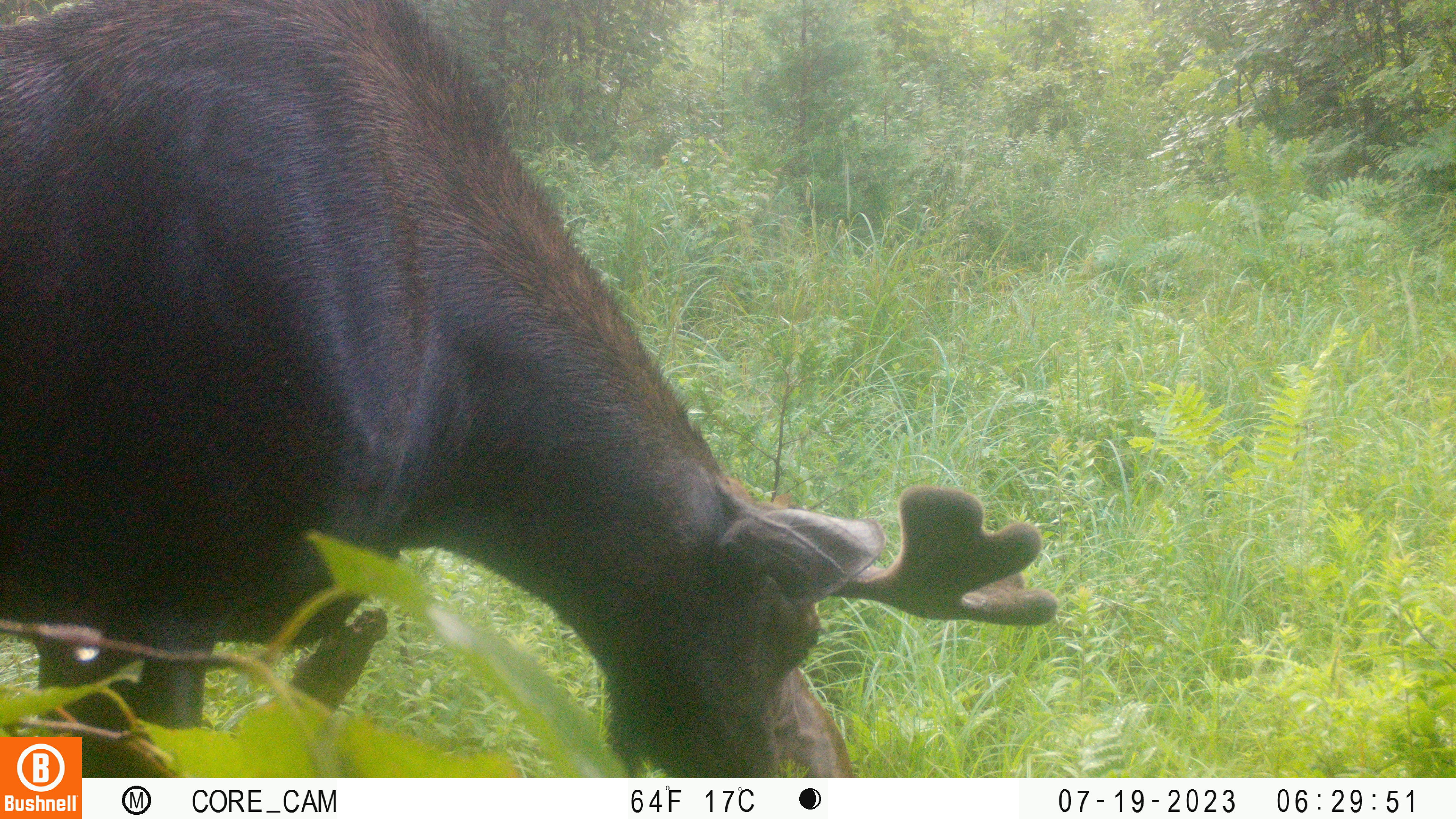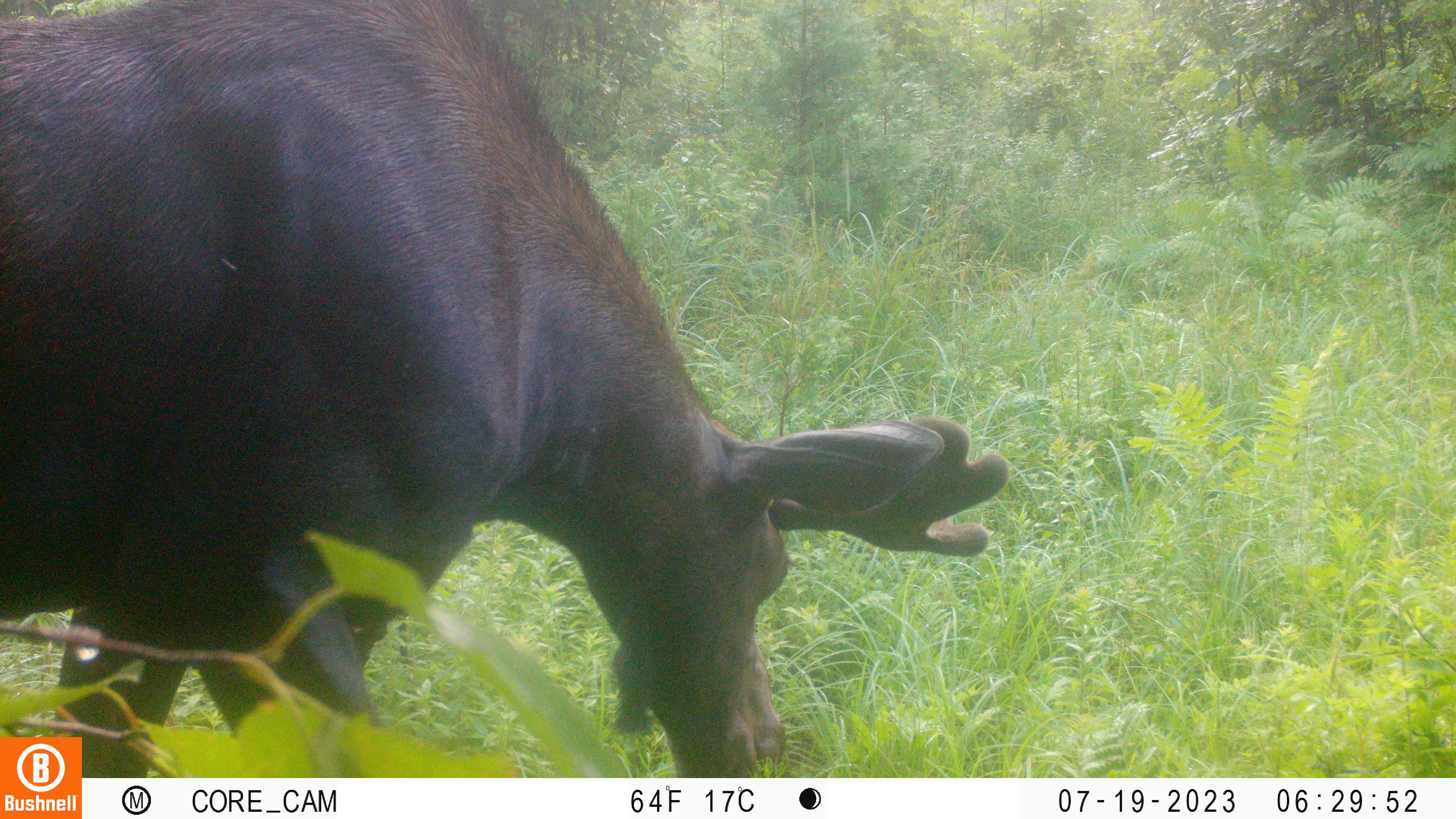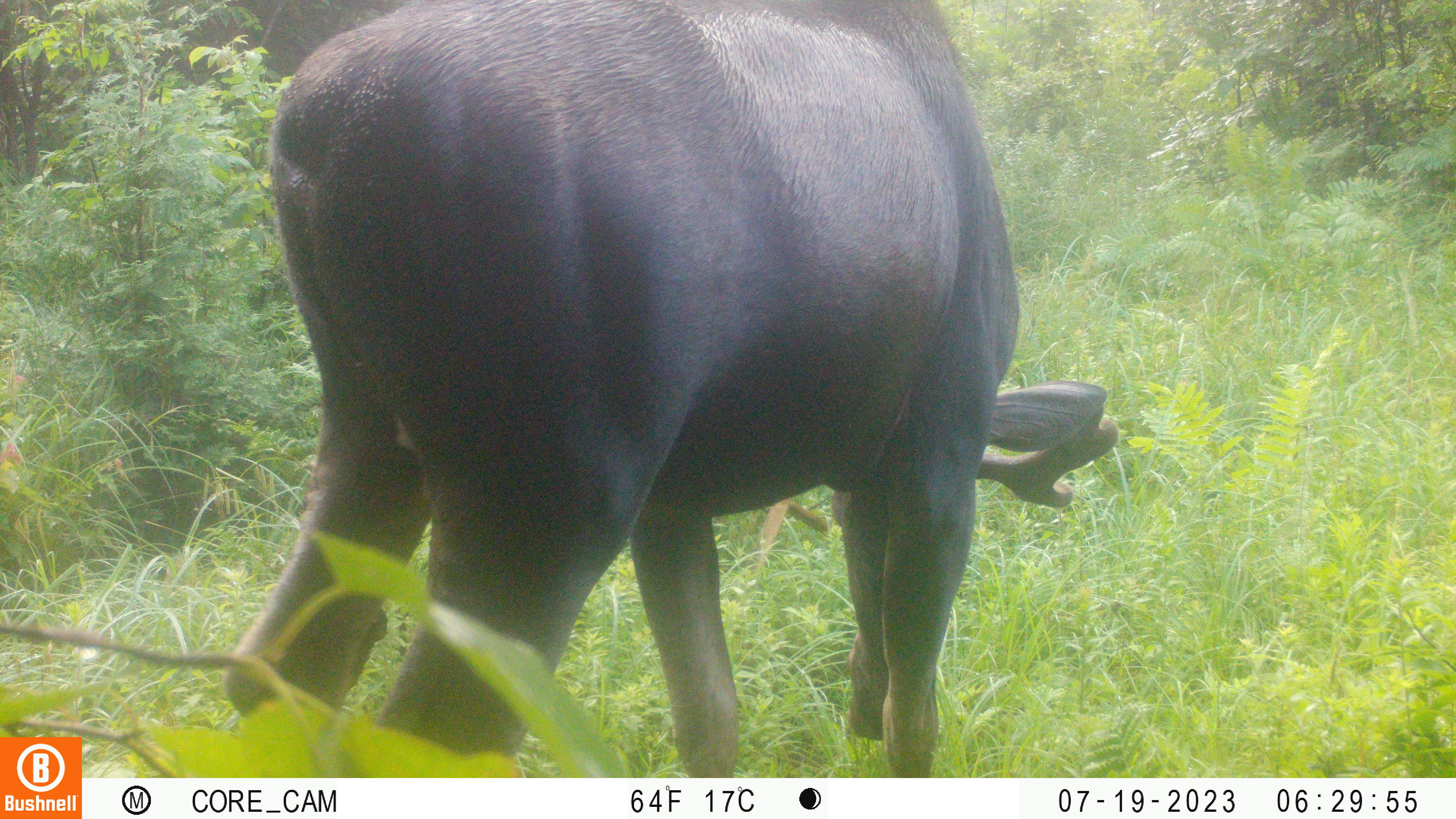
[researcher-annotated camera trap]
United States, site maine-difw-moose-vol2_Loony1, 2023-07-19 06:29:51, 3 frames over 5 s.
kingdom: Animalia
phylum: Chordata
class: Mammalia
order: Artiodactyla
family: Cervidae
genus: Alces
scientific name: Alces alces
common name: moose